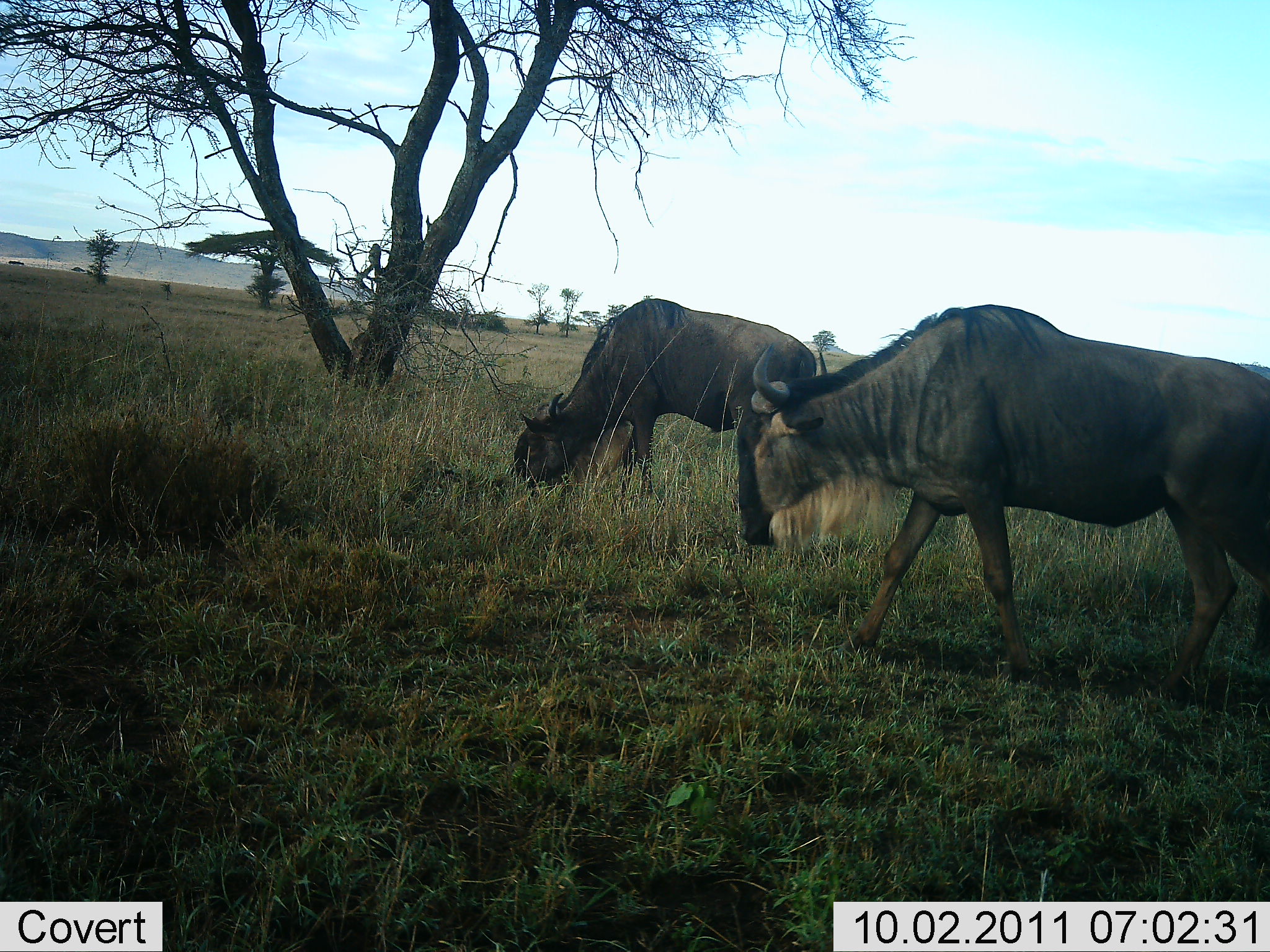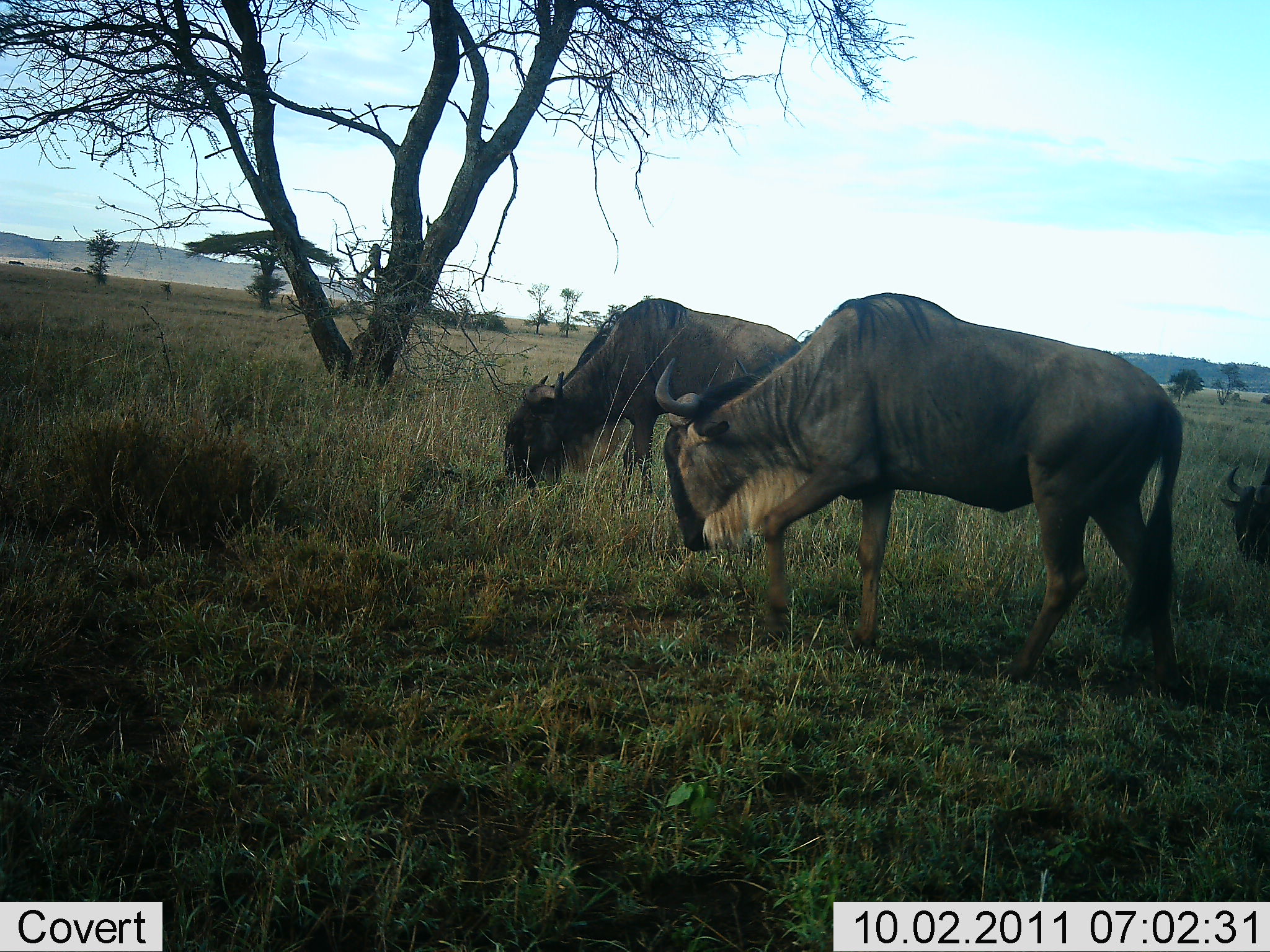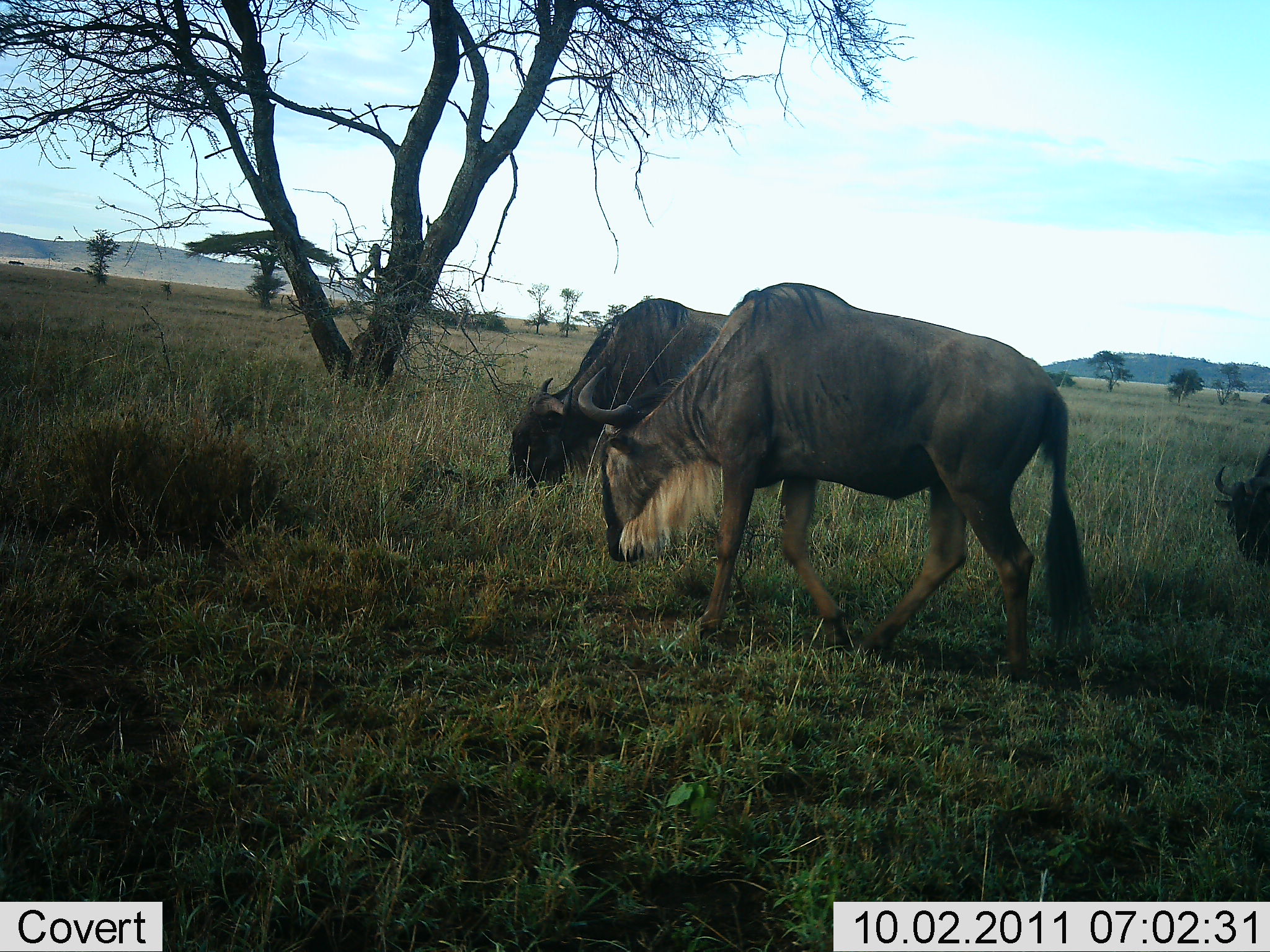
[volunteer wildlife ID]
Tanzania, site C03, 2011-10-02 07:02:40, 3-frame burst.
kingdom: Animalia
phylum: Chordata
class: Mammalia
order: Artiodactyla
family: Bovidae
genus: Connochaetes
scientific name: Connochaetes taurinus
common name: blue wildebeest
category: wildebeest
Wildebeest (blue wildebeest) (Connochaetes taurinus), count 3. Behavior (volunteer vote fractions): standing 8%, resting 0%, moving 23%, interacting 0%. Young present (vote fraction): 0%. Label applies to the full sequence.